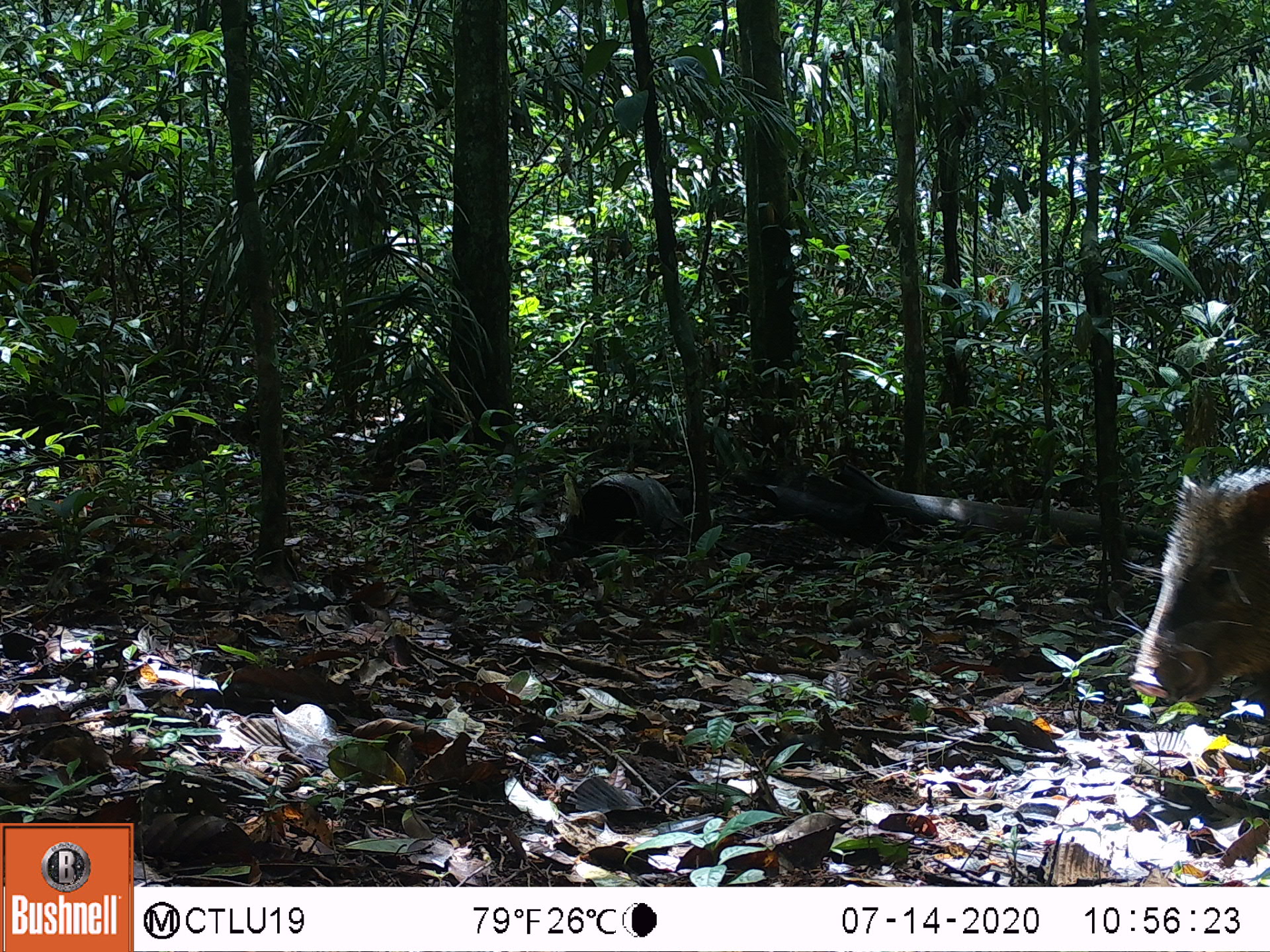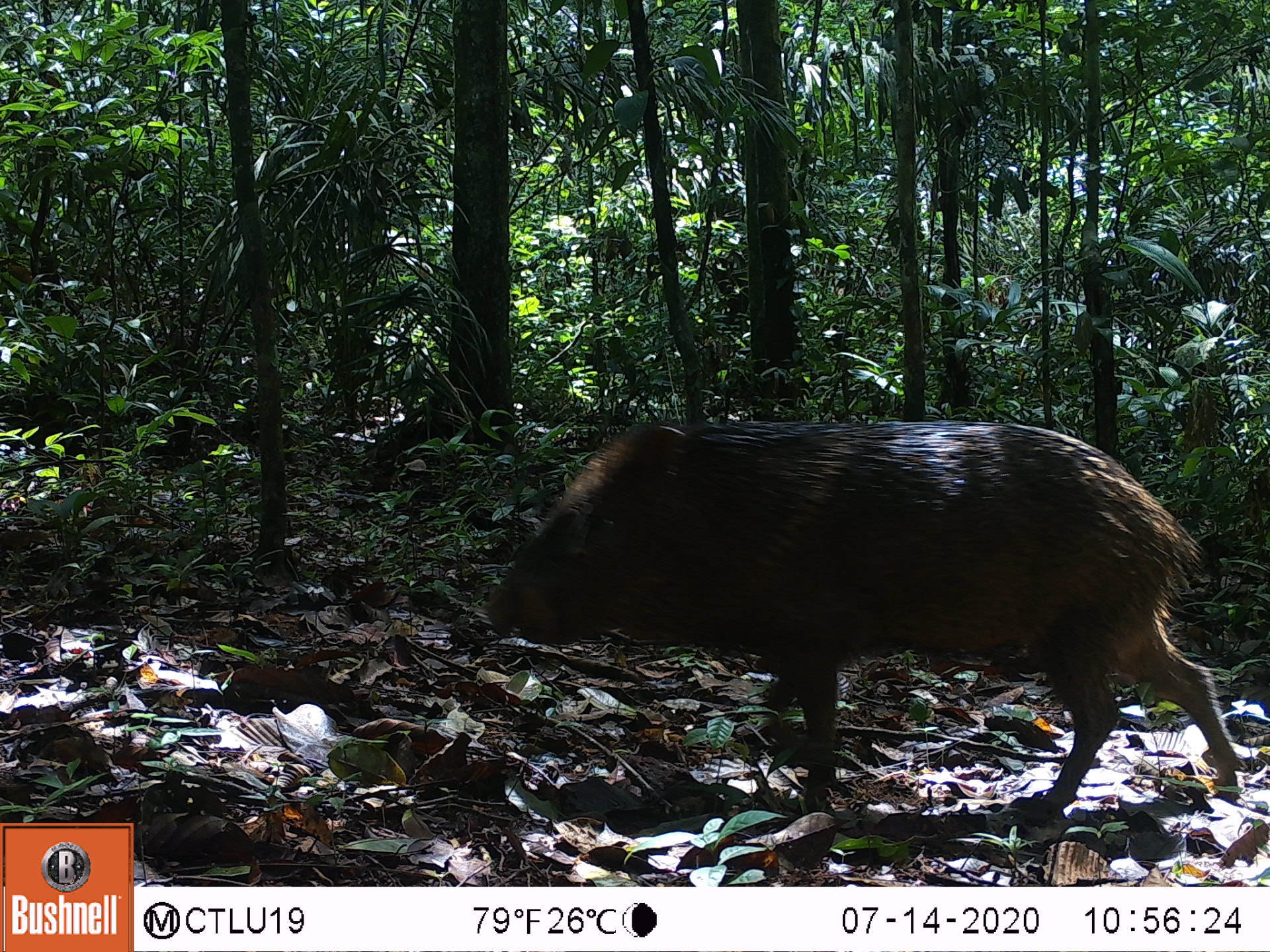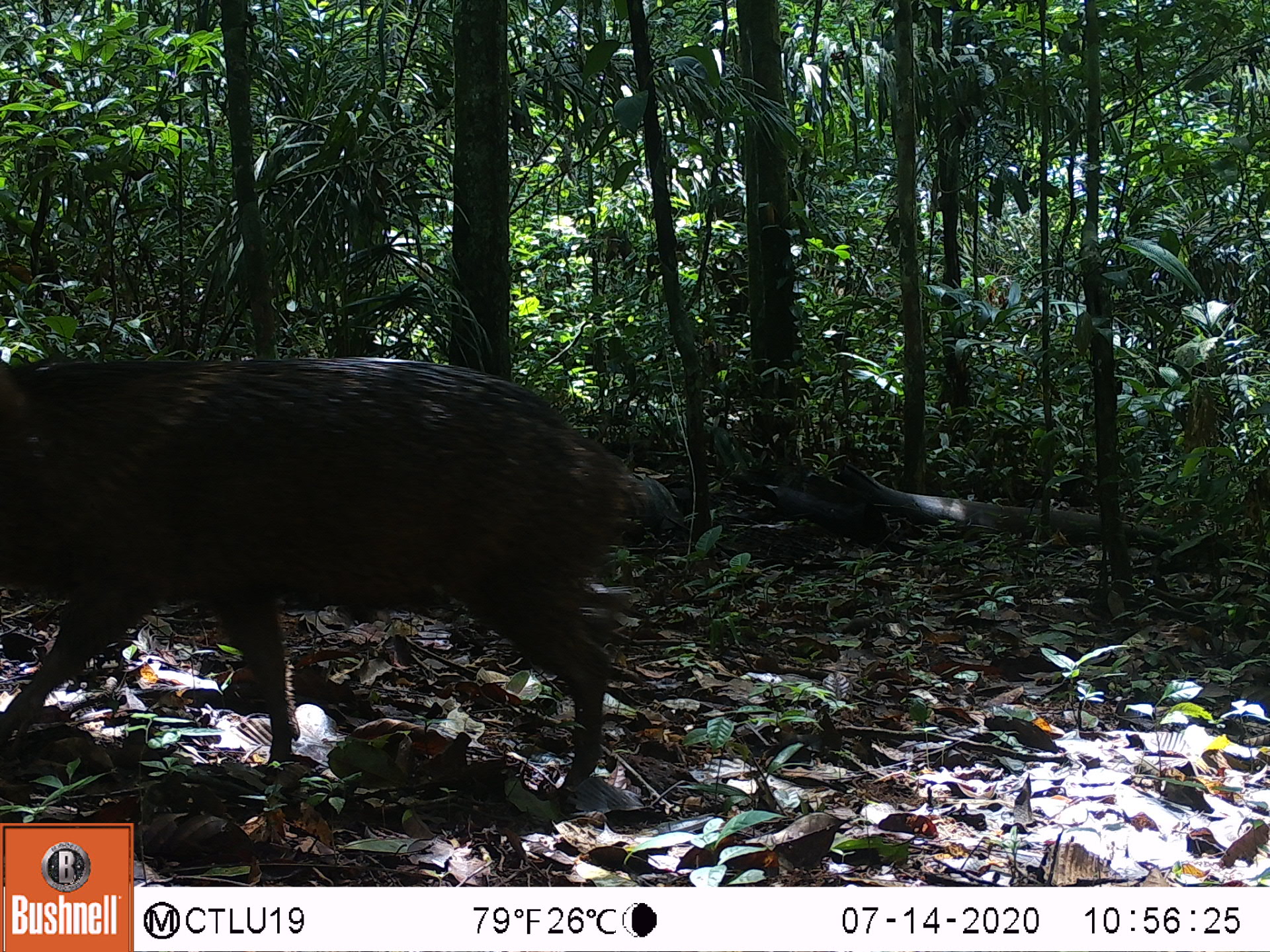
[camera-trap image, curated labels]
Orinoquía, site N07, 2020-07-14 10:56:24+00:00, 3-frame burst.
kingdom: Animalia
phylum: Chordata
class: Mammalia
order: Artiodactyla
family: Tayassuidae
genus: Pecari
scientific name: Pecari tajacu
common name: collared peccary